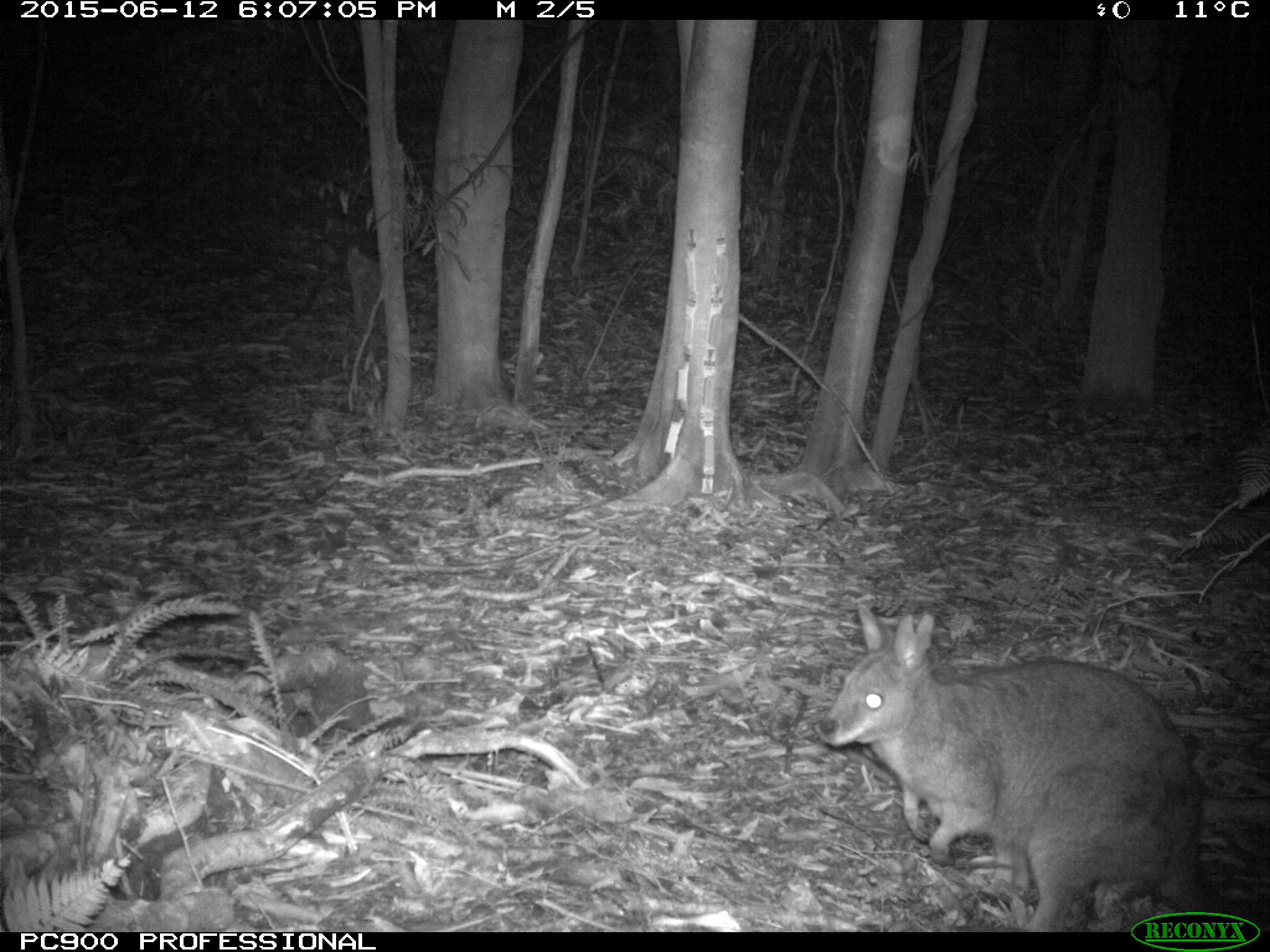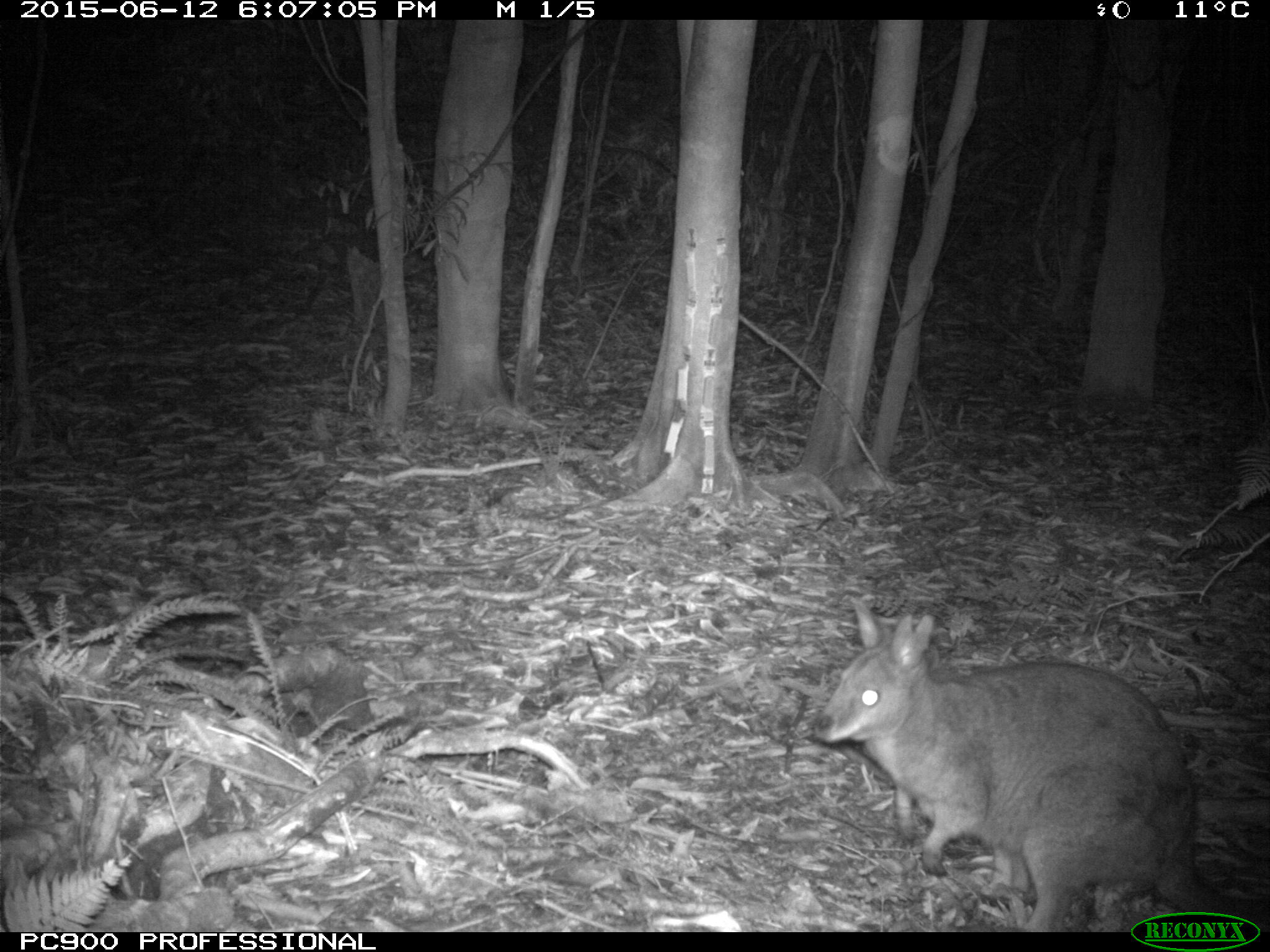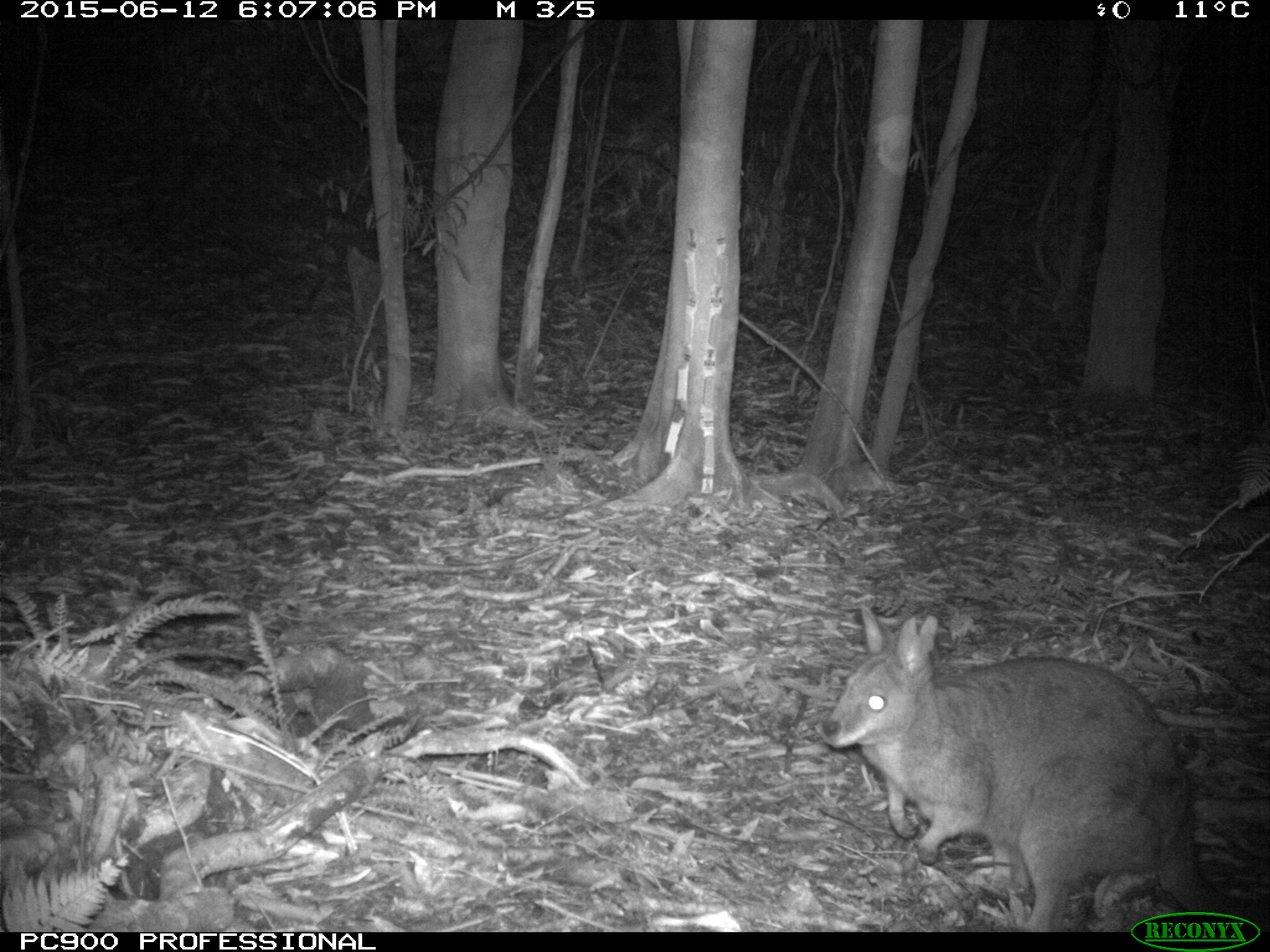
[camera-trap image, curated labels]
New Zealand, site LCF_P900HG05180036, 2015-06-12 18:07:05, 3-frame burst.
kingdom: Animalia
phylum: Chordata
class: Mammalia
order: Diprotodontia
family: Macropodidae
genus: Notamacropus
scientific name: Notamacropus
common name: wallaby